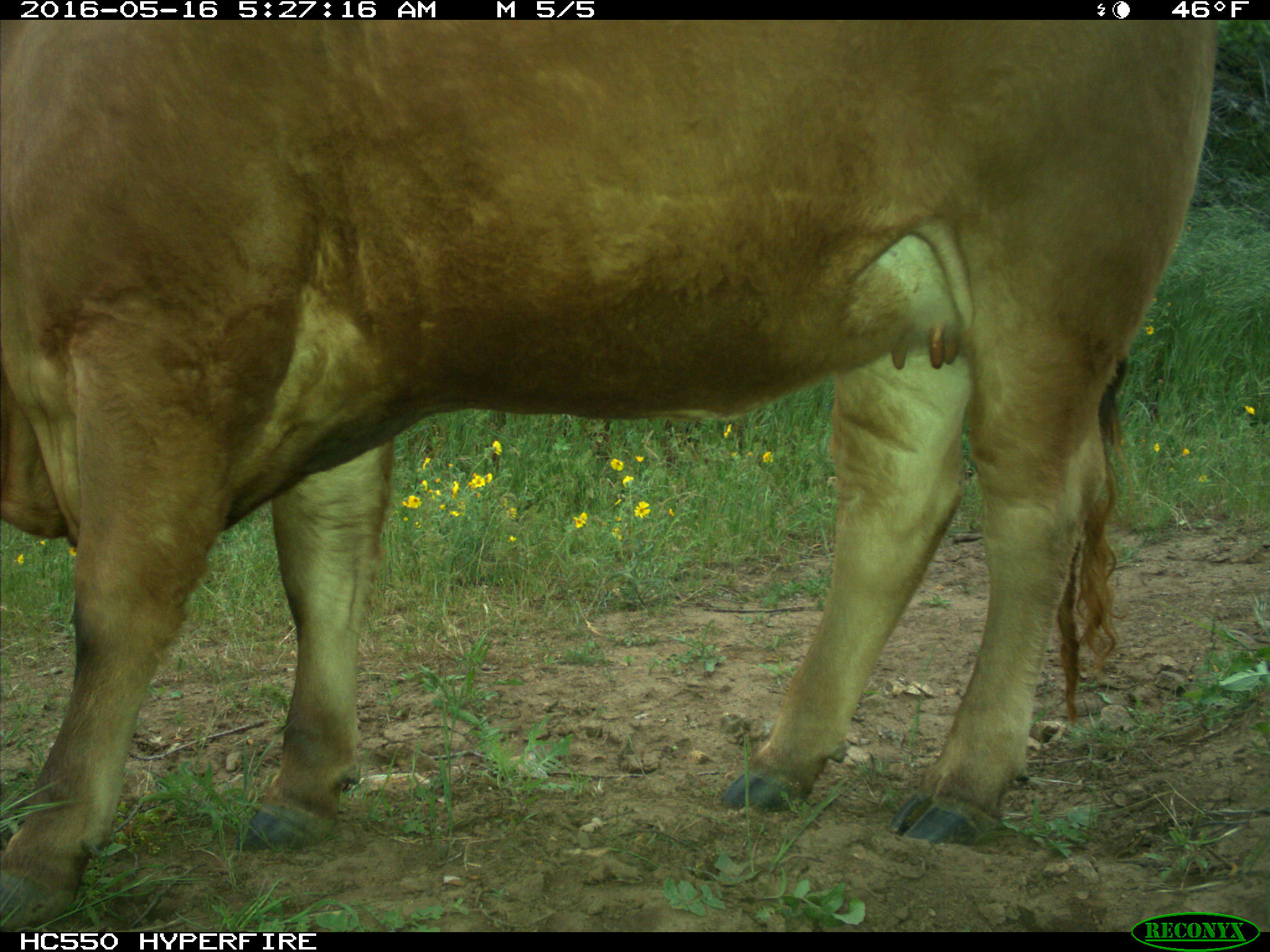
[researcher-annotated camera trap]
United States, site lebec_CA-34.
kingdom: Animalia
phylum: Chordata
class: Mammalia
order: Artiodactyla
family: Bovidae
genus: Bos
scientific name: Bos taurus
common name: domestic cow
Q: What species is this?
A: Bos taurus (domestic cow).